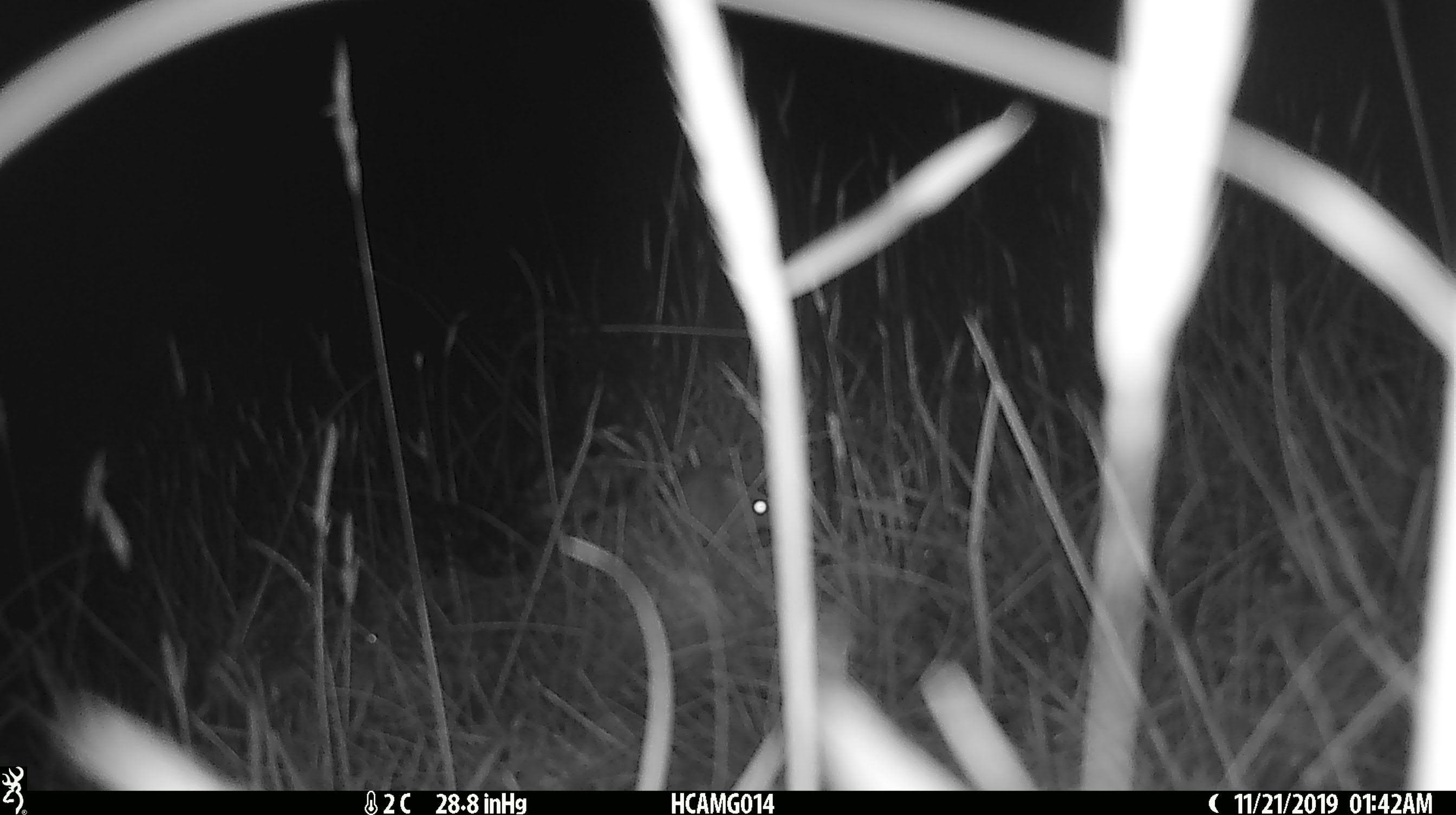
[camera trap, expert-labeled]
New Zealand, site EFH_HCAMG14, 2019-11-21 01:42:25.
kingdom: Animalia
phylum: Chordata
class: Mammalia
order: Rodentia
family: Muridae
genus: Mus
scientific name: Mus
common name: mouse